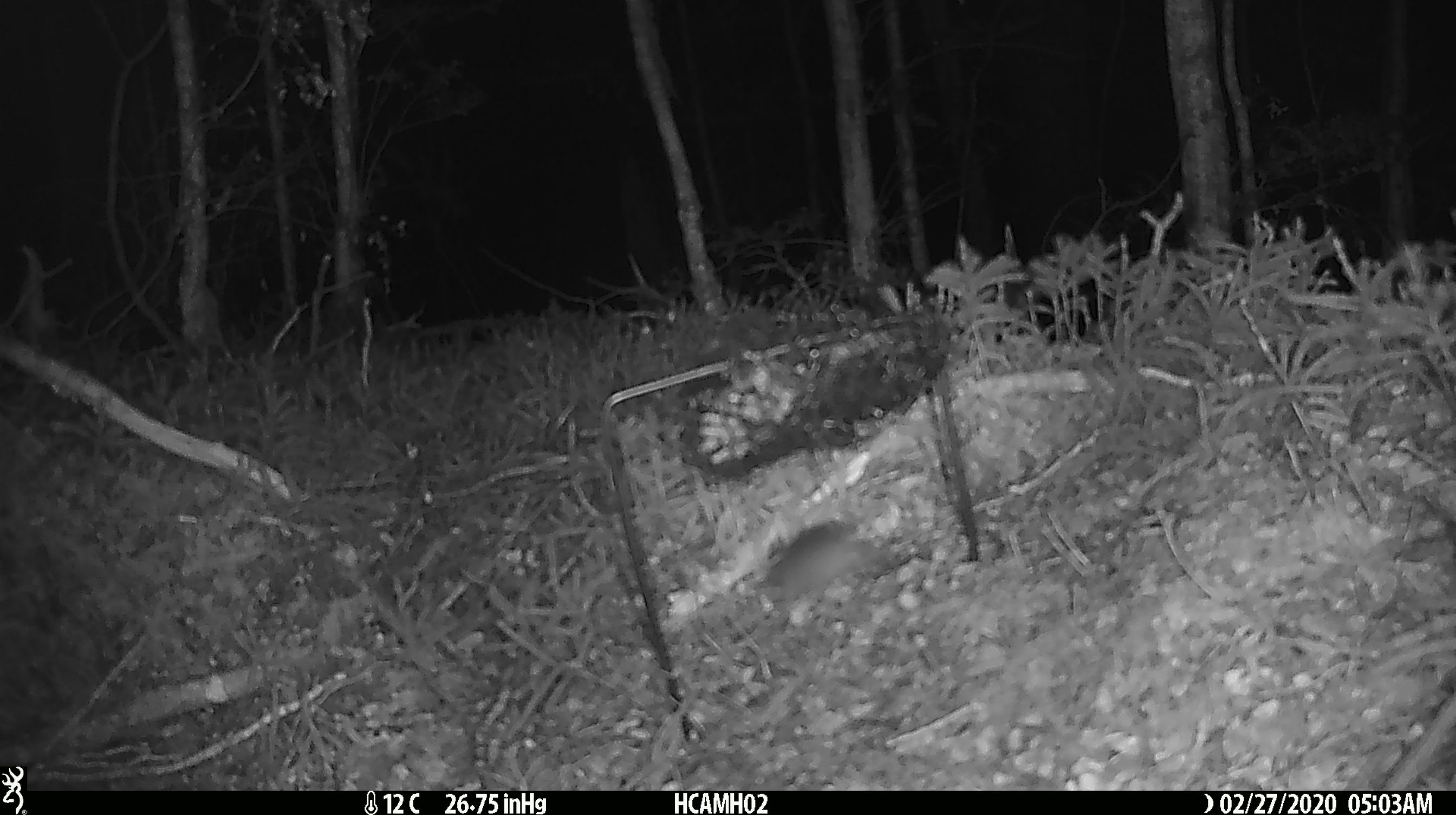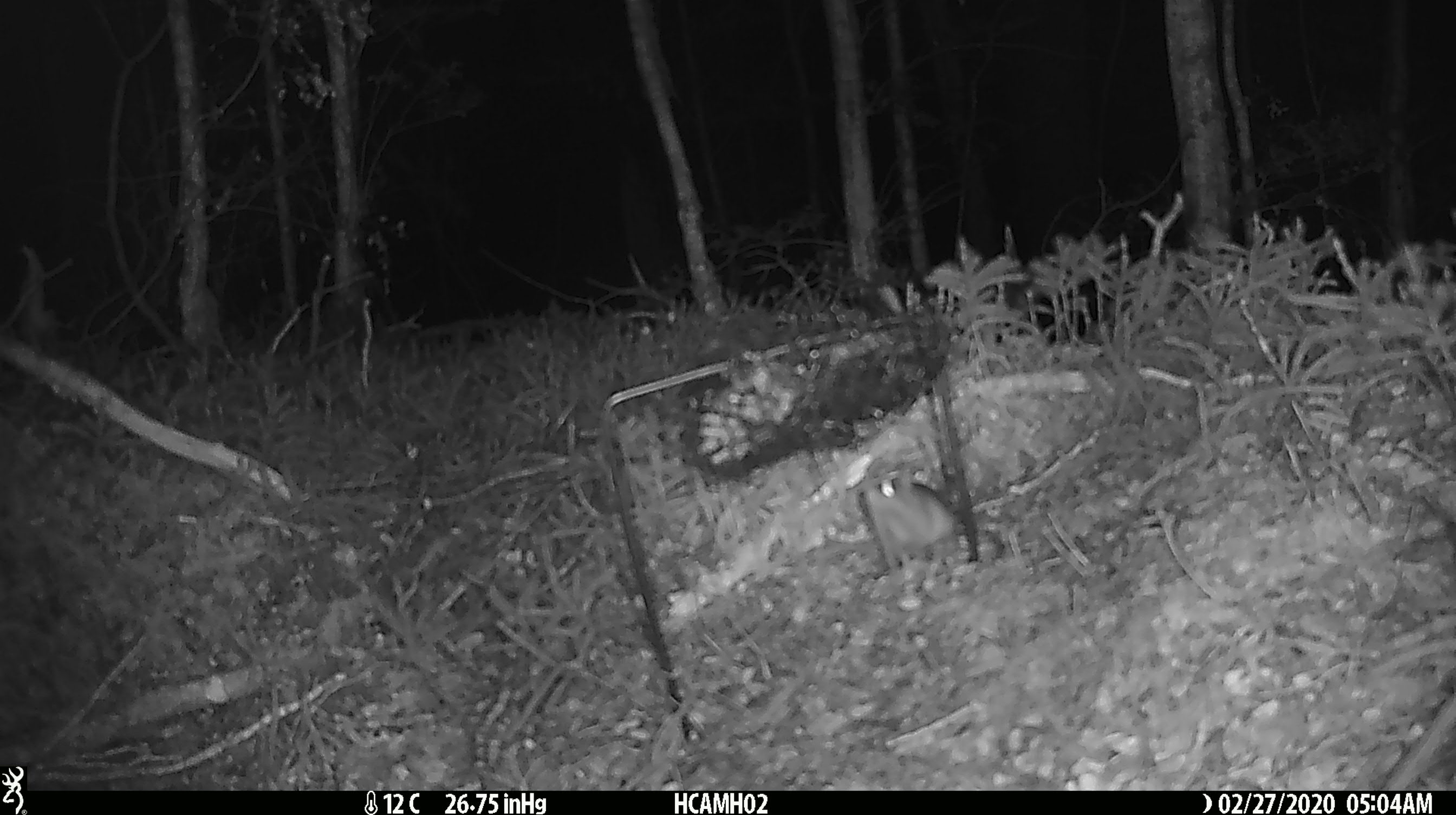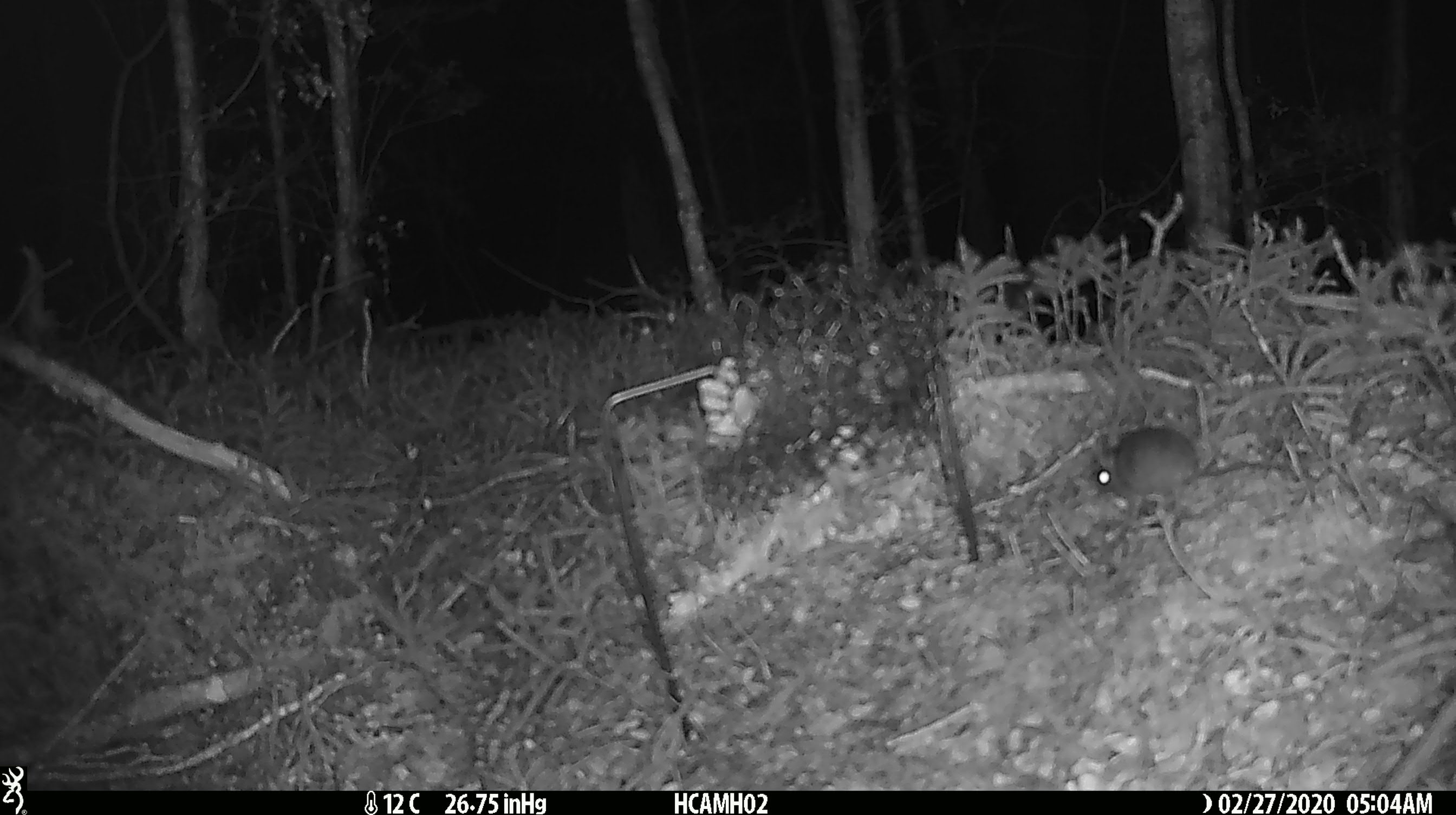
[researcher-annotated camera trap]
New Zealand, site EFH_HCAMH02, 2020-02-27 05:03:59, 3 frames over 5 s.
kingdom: Animalia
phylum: Chordata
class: Mammalia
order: Rodentia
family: Muridae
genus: Mus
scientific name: Mus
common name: mouse